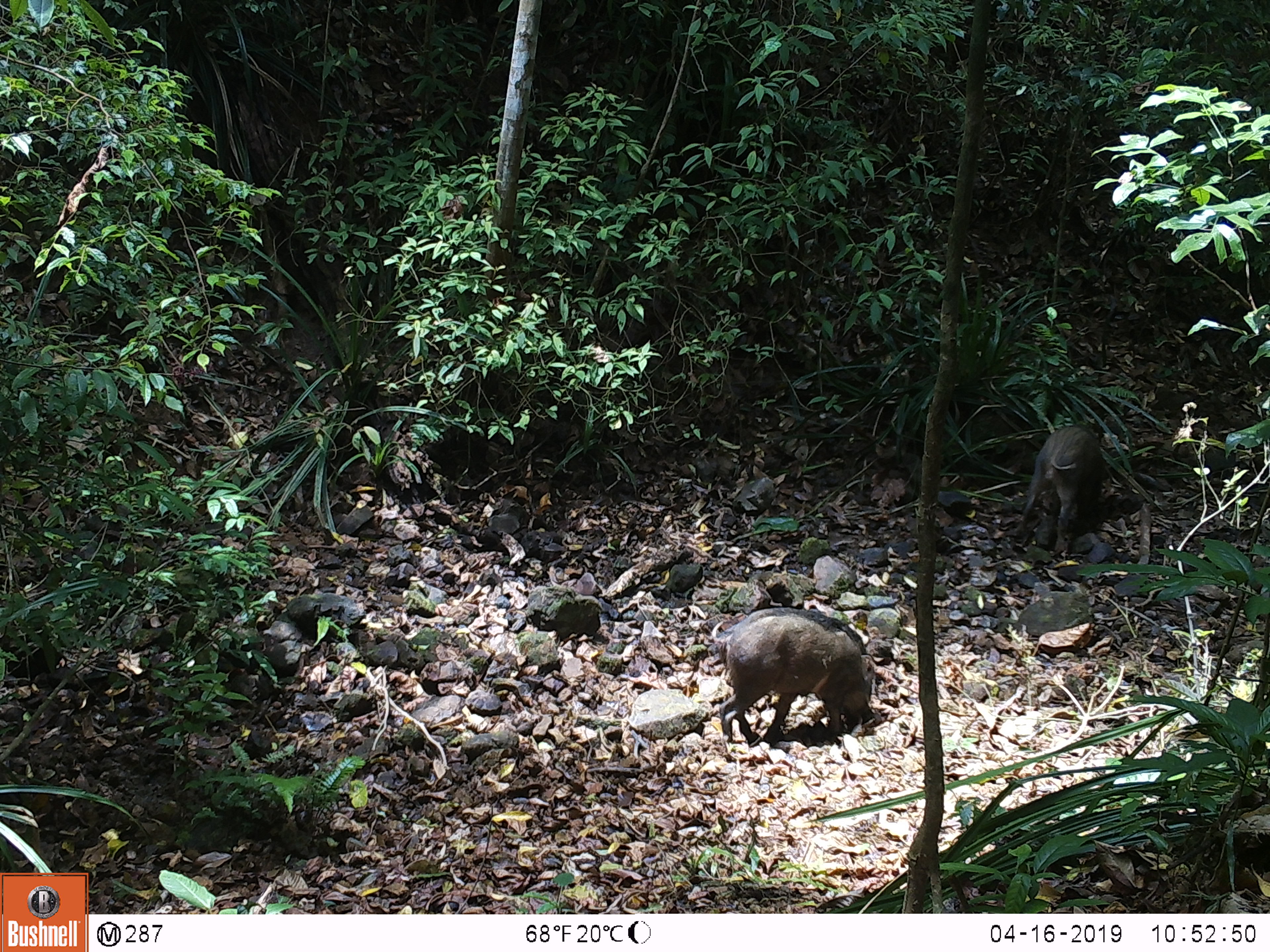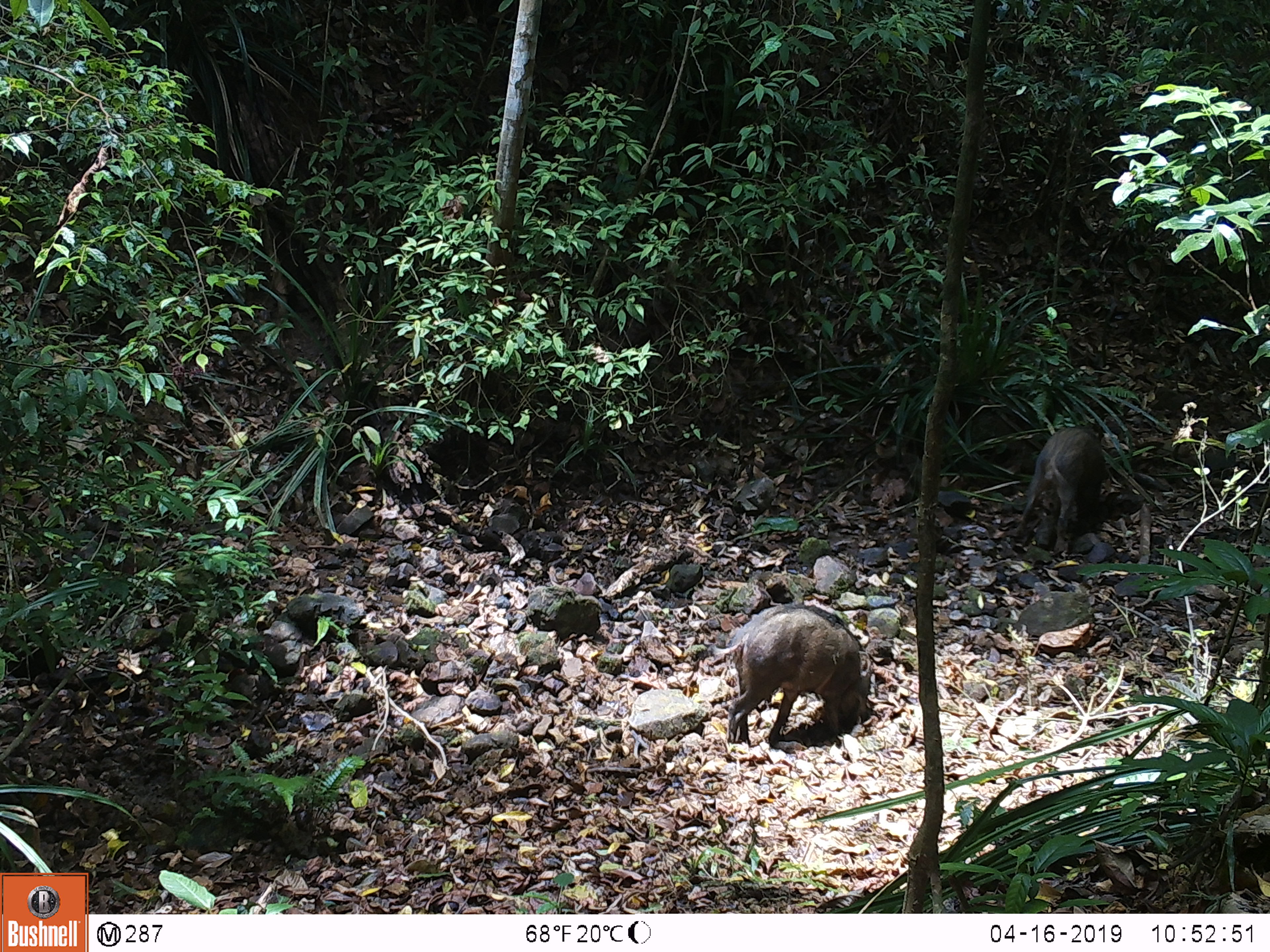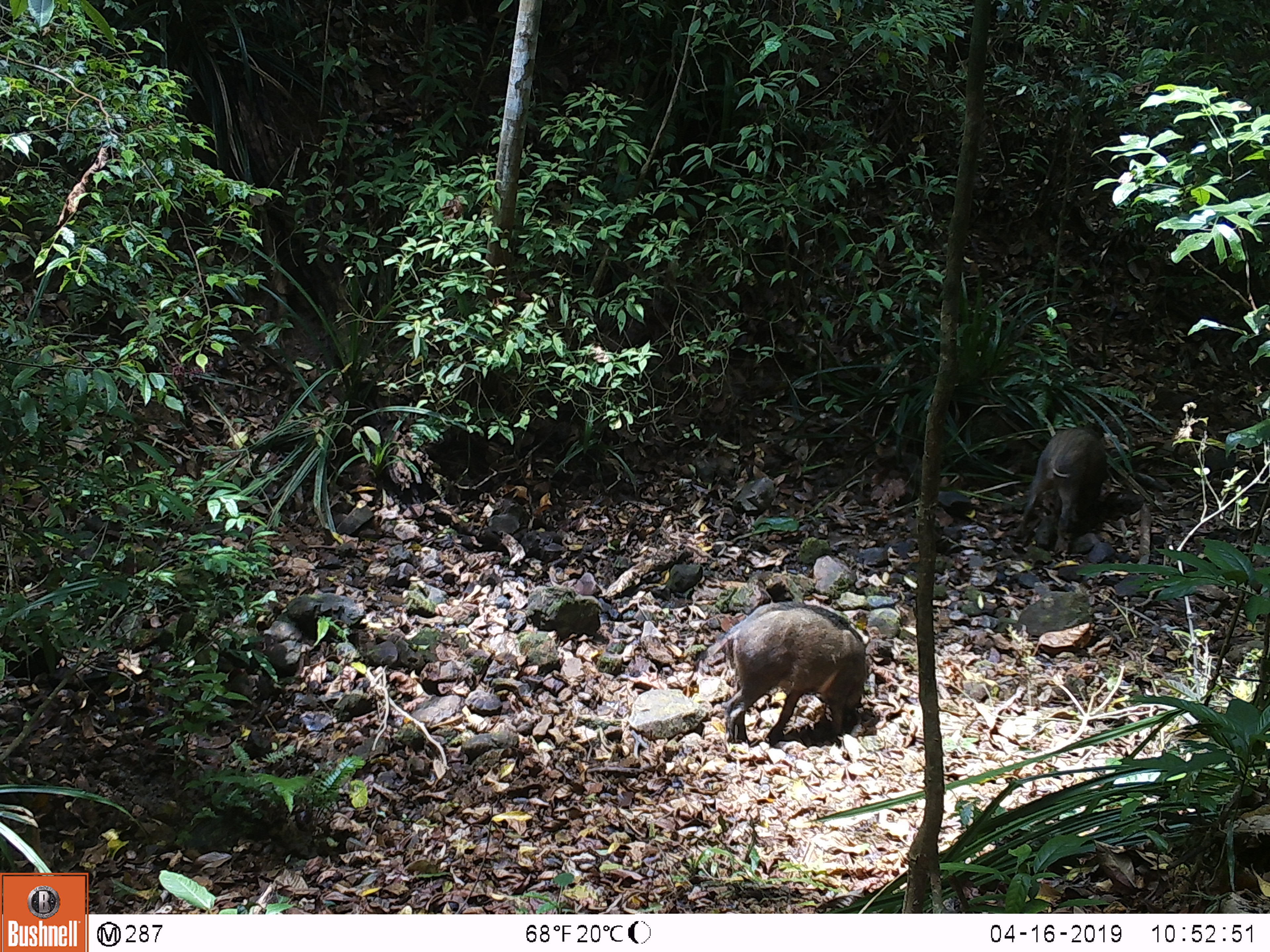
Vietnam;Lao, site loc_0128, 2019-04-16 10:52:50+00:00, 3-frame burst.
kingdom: Animalia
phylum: Chordata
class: Mammalia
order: Artiodactyla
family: Suidae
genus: Sus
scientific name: Sus scrofa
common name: eurasian wild pig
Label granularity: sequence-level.